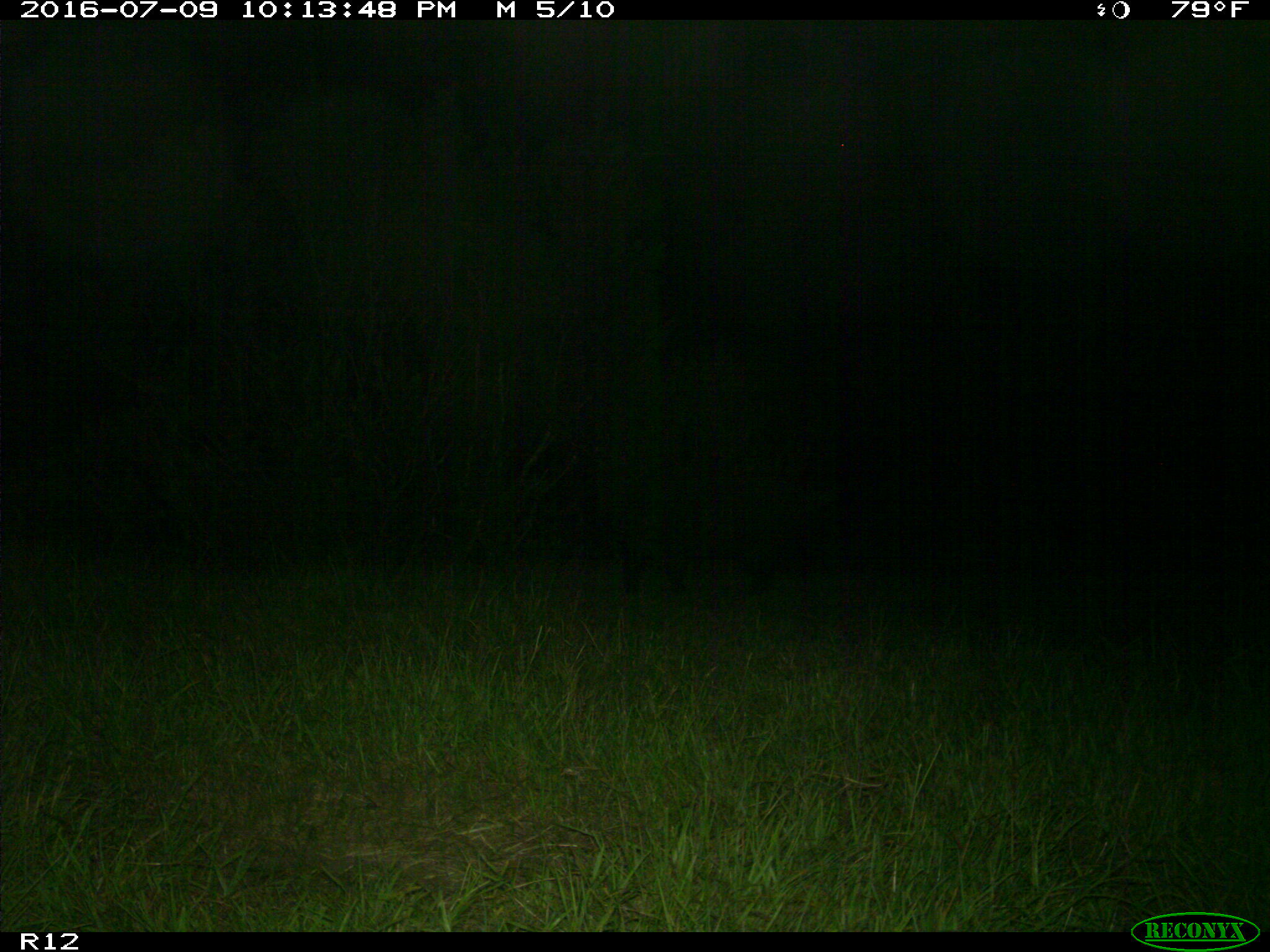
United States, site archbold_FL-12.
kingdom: Animalia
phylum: Chordata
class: Mammalia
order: Artiodactyla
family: Suidae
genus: Sus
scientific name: Sus scrofa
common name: wild boar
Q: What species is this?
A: Sus scrofa (wild boar).